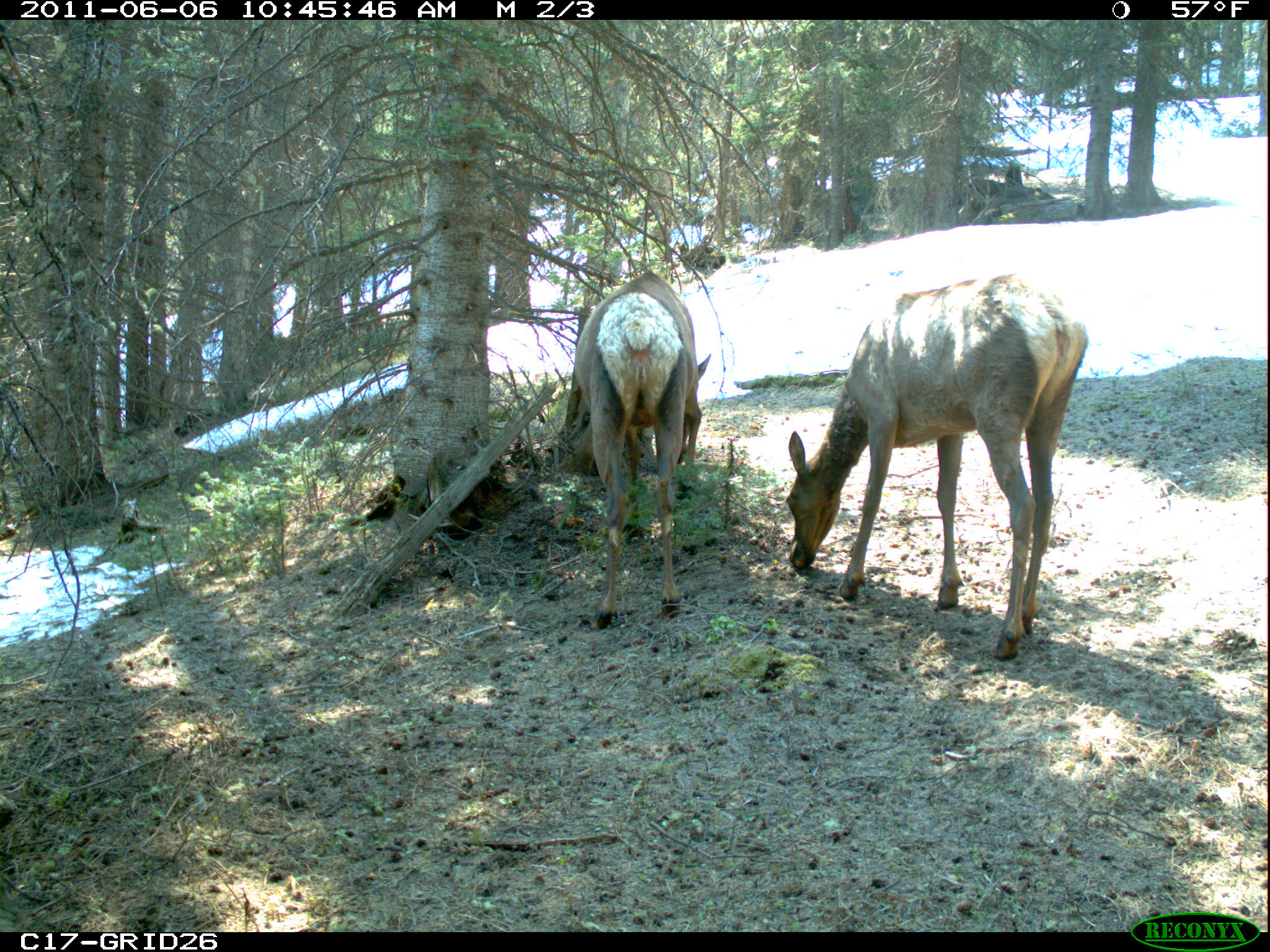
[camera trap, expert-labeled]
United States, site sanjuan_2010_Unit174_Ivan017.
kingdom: Animalia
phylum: Chordata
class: Mammalia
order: Artiodactyla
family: Cervidae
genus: Cervus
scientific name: Cervus elaphus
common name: red deer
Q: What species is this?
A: Cervus elaphus (red deer).